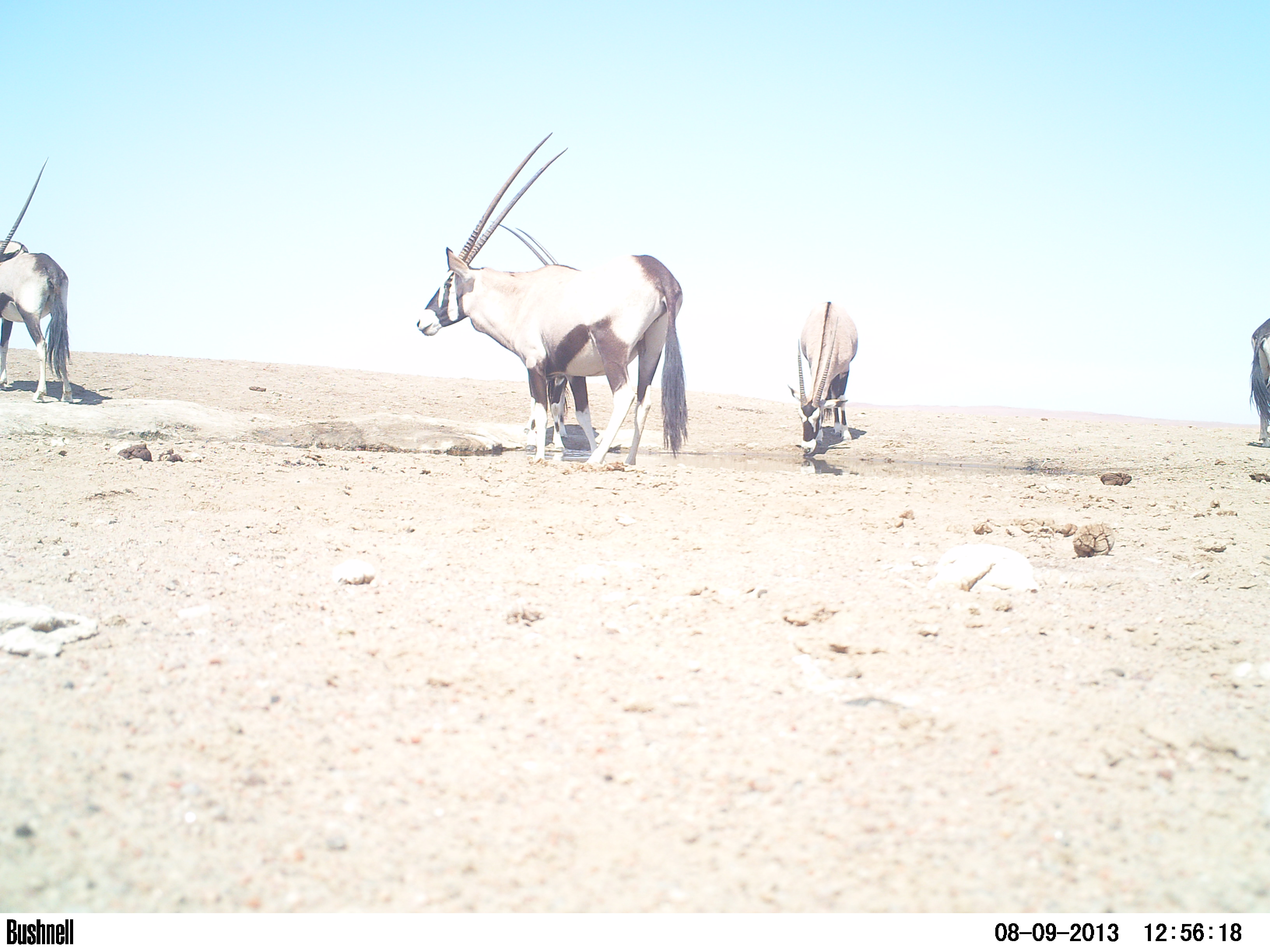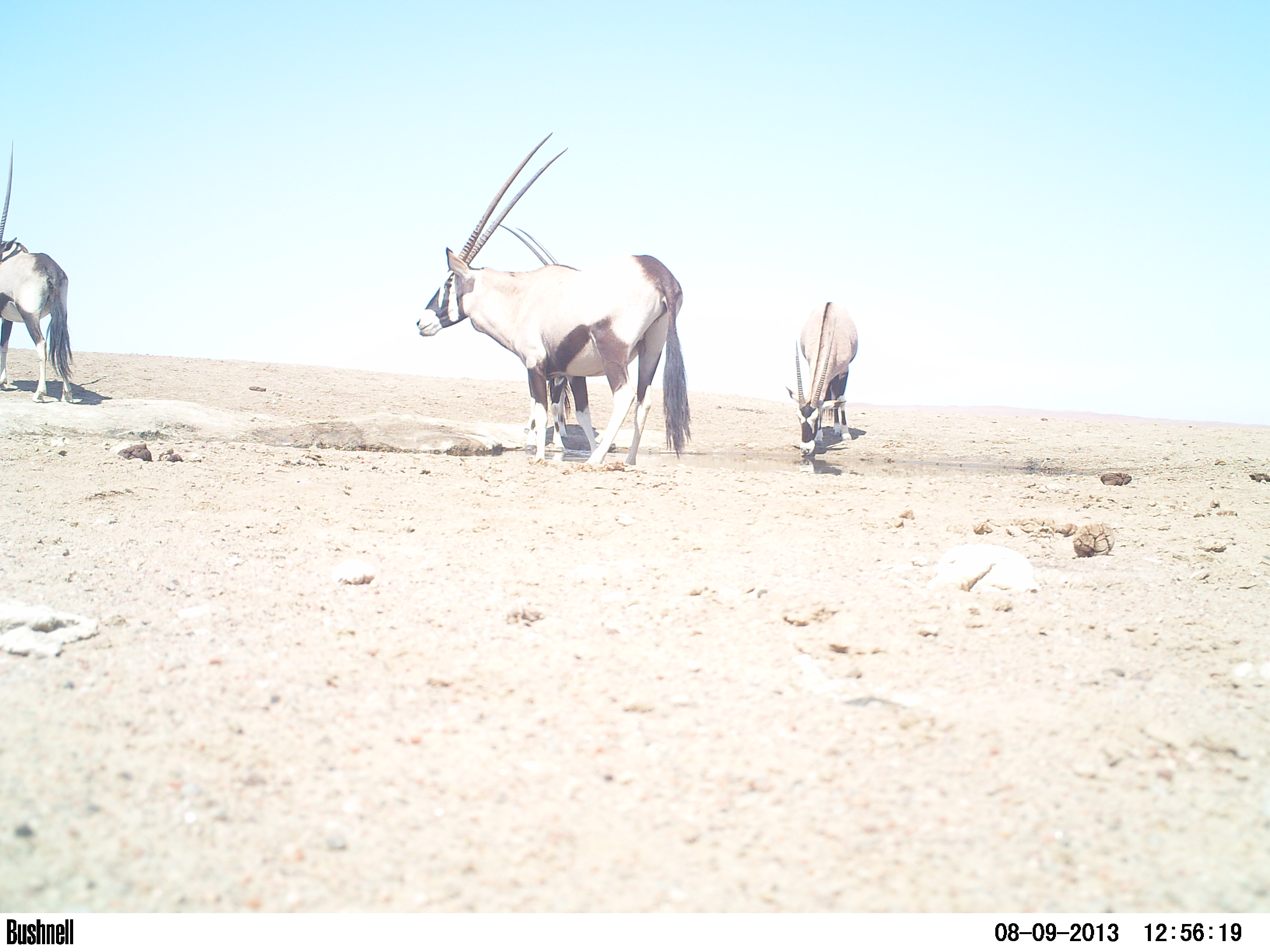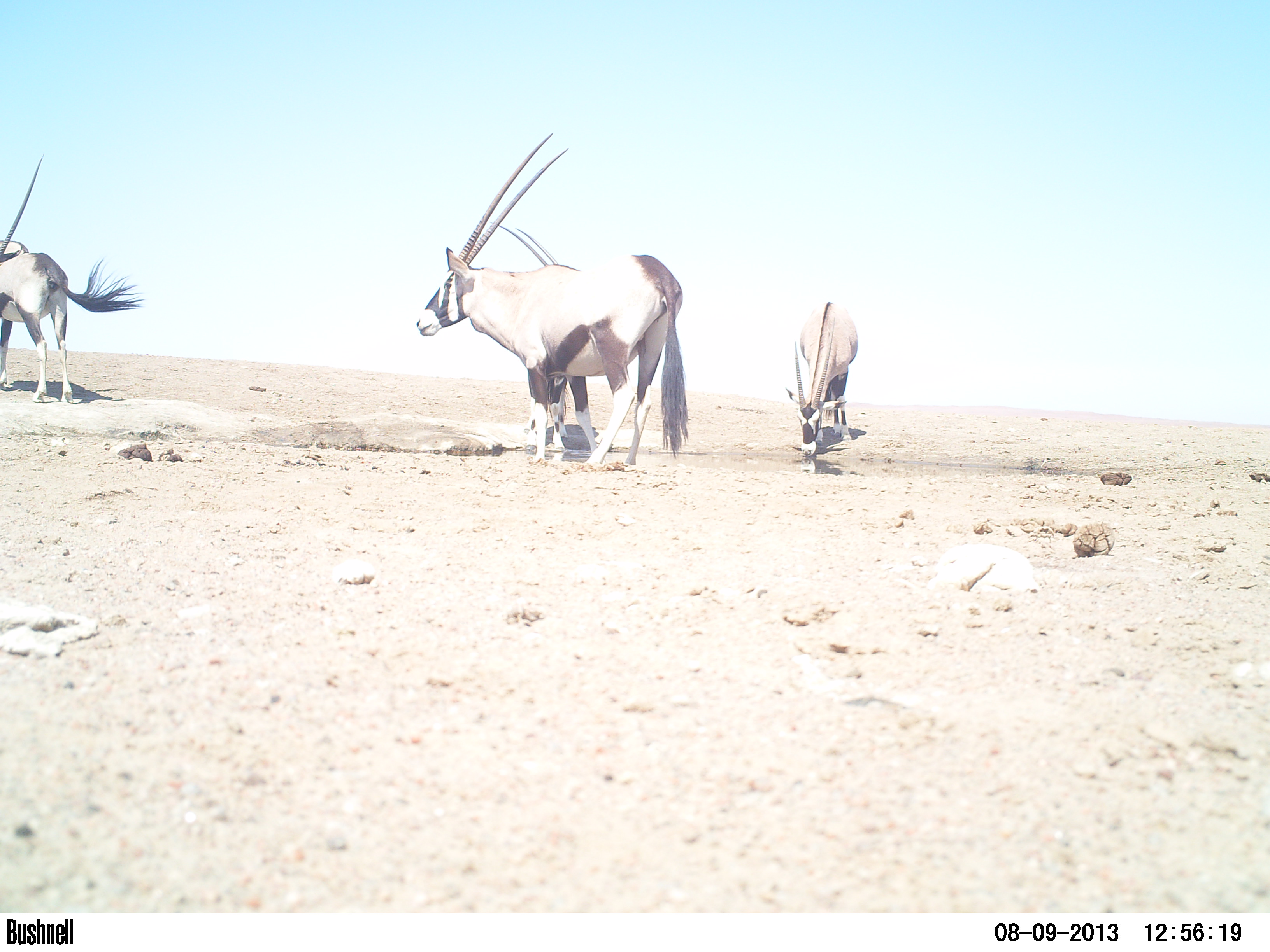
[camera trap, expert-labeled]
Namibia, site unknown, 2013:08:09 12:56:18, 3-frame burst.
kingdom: Animalia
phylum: Chordata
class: Mammalia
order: Artiodactyla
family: Bovidae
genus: Oryx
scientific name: Oryx gazella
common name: gemsbok